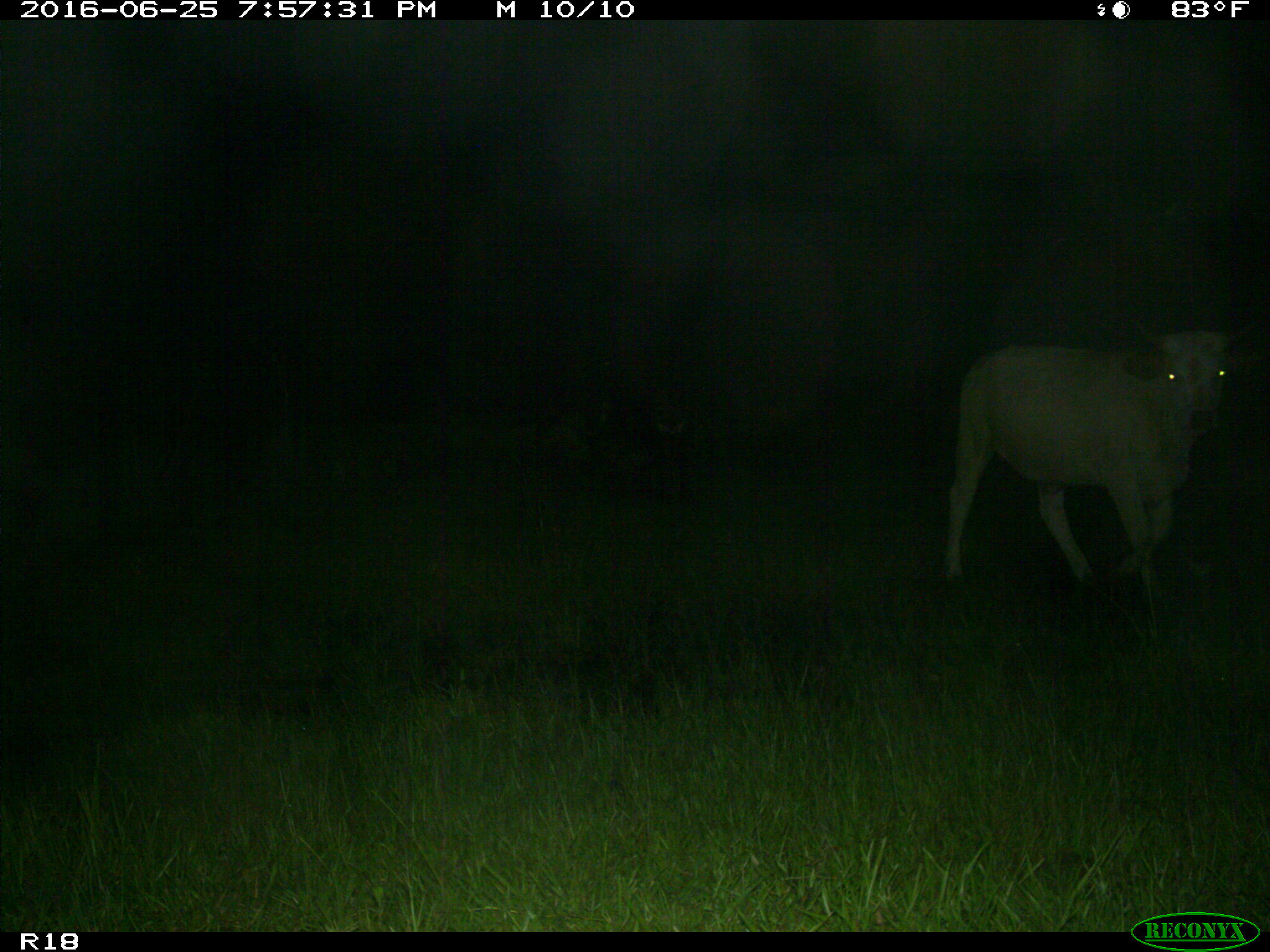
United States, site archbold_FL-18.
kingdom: Animalia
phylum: Chordata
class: Mammalia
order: Artiodactyla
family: Bovidae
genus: Bos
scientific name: Bos taurus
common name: domestic cow